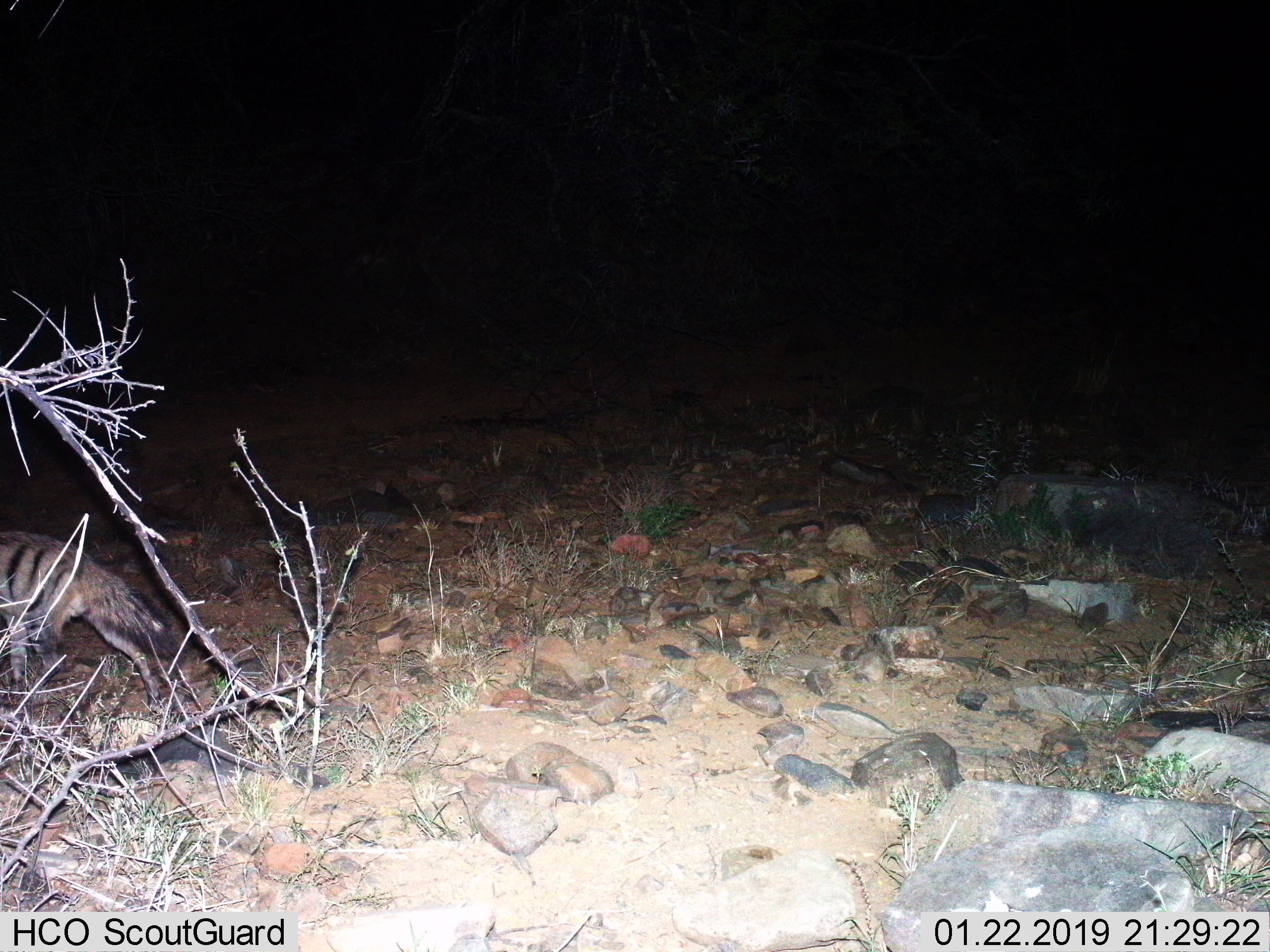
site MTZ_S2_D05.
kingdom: Animalia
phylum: Chordata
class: Mammalia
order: Carnivora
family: Hyaenidae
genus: Proteles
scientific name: Proteles cristatus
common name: aardwolf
Aardwolf (Proteles cristatus), count 1. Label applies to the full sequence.